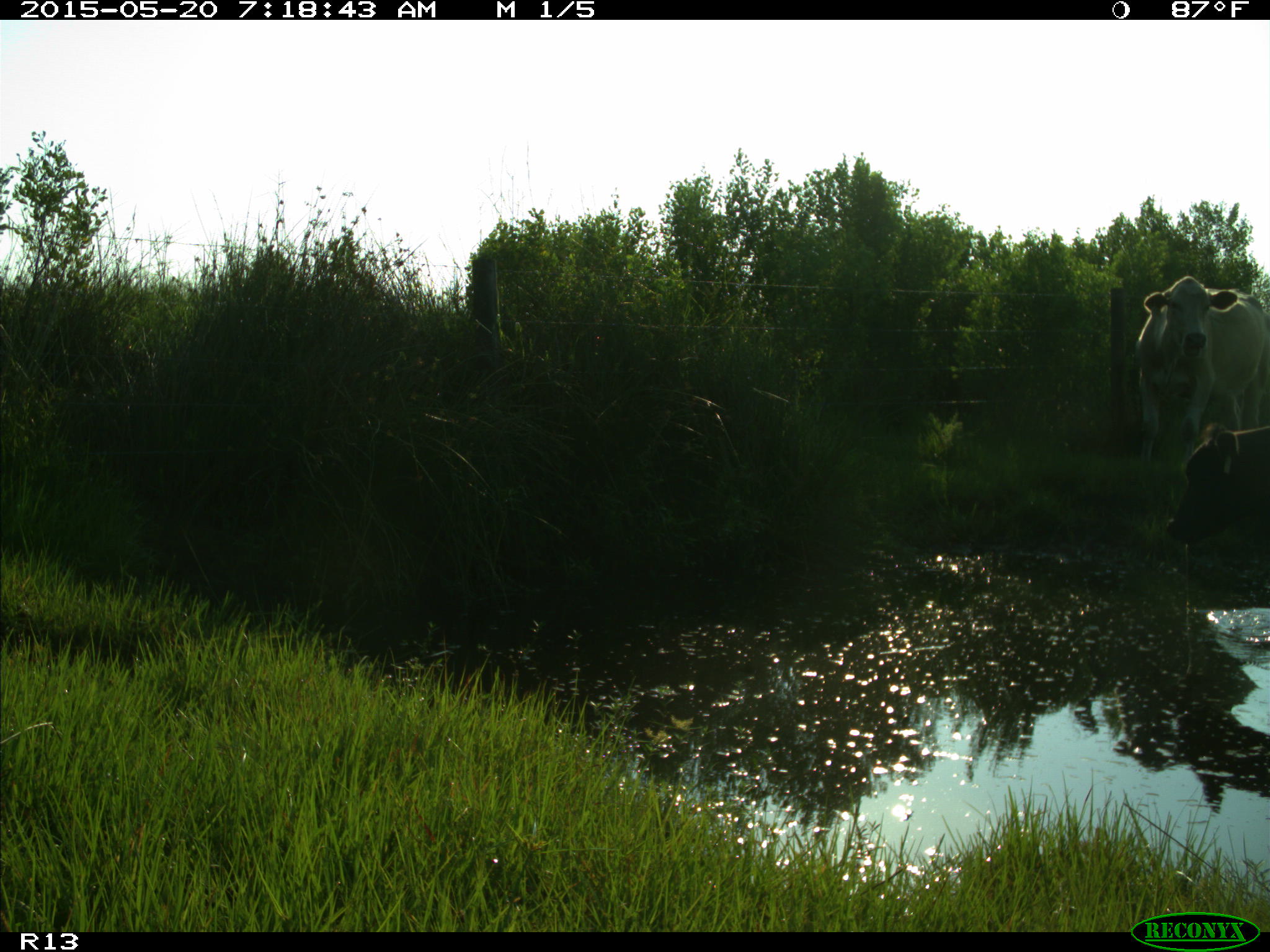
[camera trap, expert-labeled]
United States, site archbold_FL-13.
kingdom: Animalia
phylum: Chordata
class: Mammalia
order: Artiodactyla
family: Bovidae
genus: Bos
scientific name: Bos taurus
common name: domestic cow